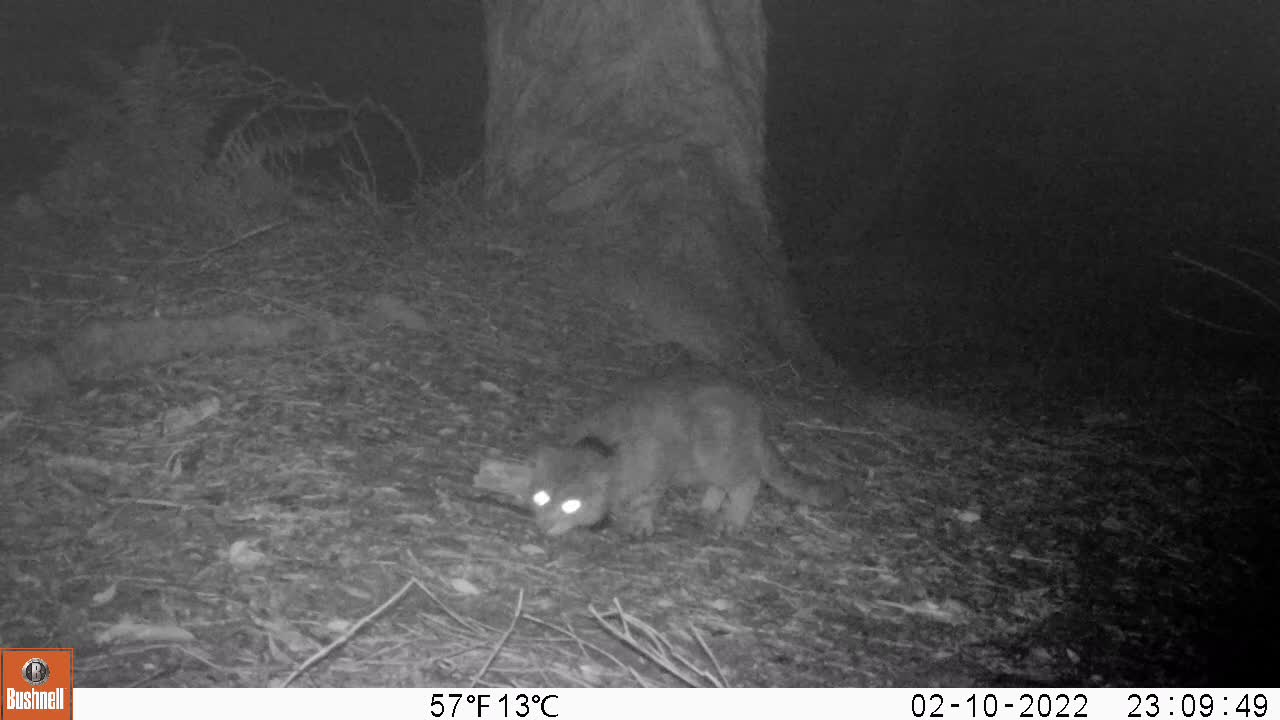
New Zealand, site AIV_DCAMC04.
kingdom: Animalia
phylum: Chordata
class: Mammalia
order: Carnivora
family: Felidae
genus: Felis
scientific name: Felis catus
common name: domestic cat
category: cat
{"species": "cat (domestic cat) (Felis catus)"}